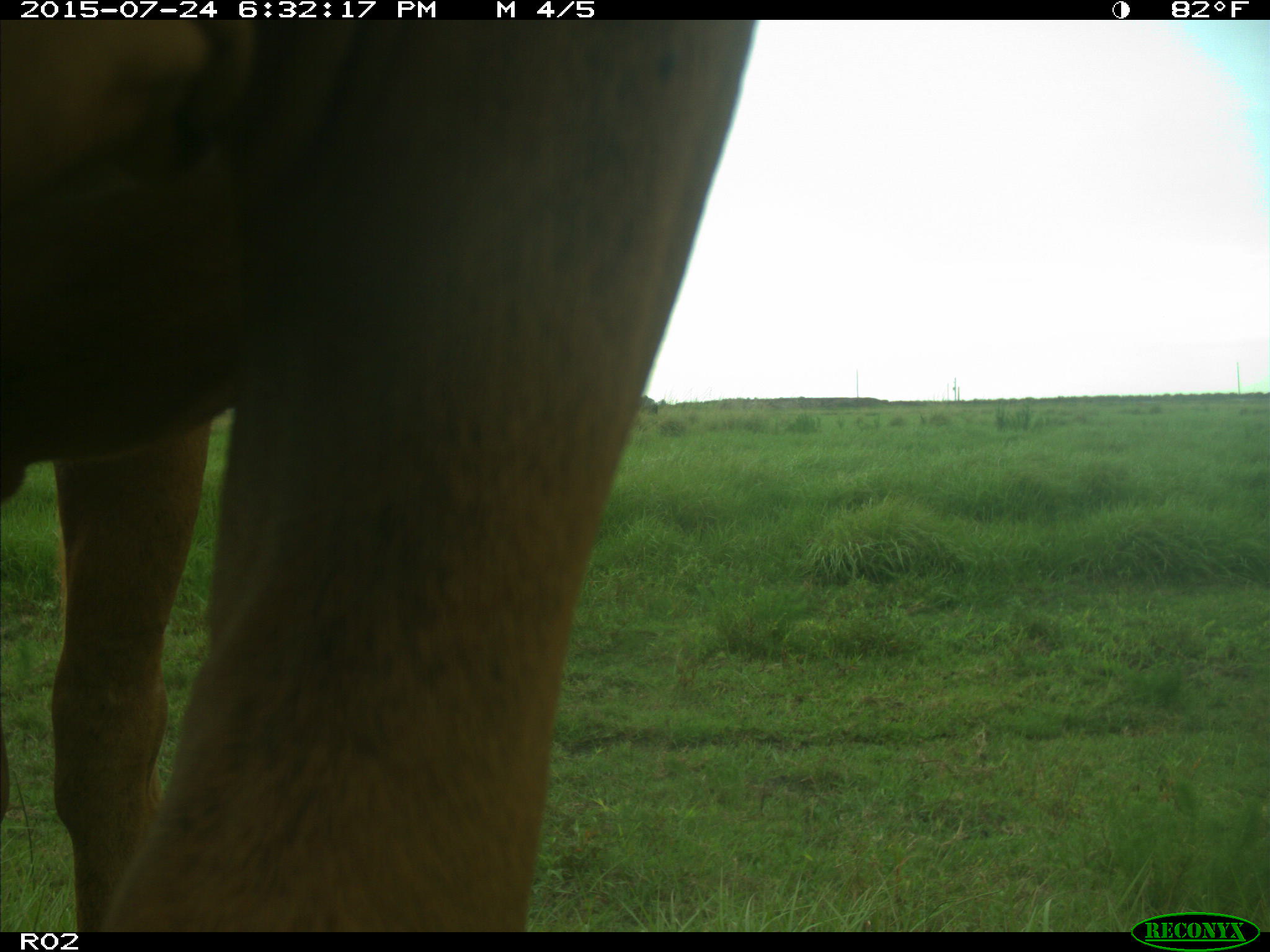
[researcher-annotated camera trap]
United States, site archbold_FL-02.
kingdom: Animalia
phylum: Chordata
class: Mammalia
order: Artiodactyla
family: Bovidae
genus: Bos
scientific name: Bos taurus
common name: domestic cow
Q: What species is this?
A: Bos taurus (domestic cow).